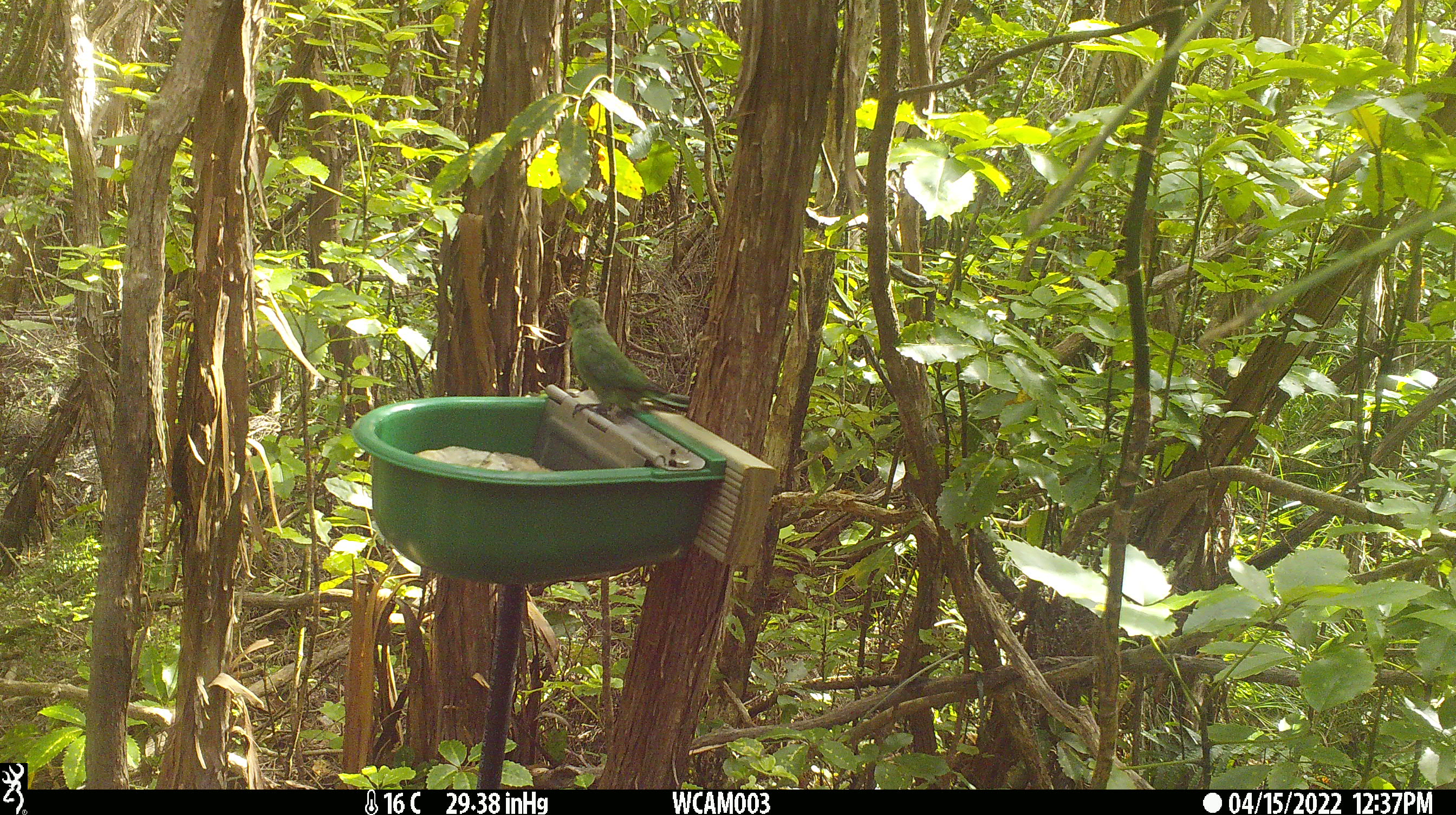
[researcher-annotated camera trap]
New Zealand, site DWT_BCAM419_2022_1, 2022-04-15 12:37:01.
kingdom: Animalia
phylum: Chordata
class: Aves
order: Psittaciformes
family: Psittaculidae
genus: Cyanoramphus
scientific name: Cyanoramphus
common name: parakeet